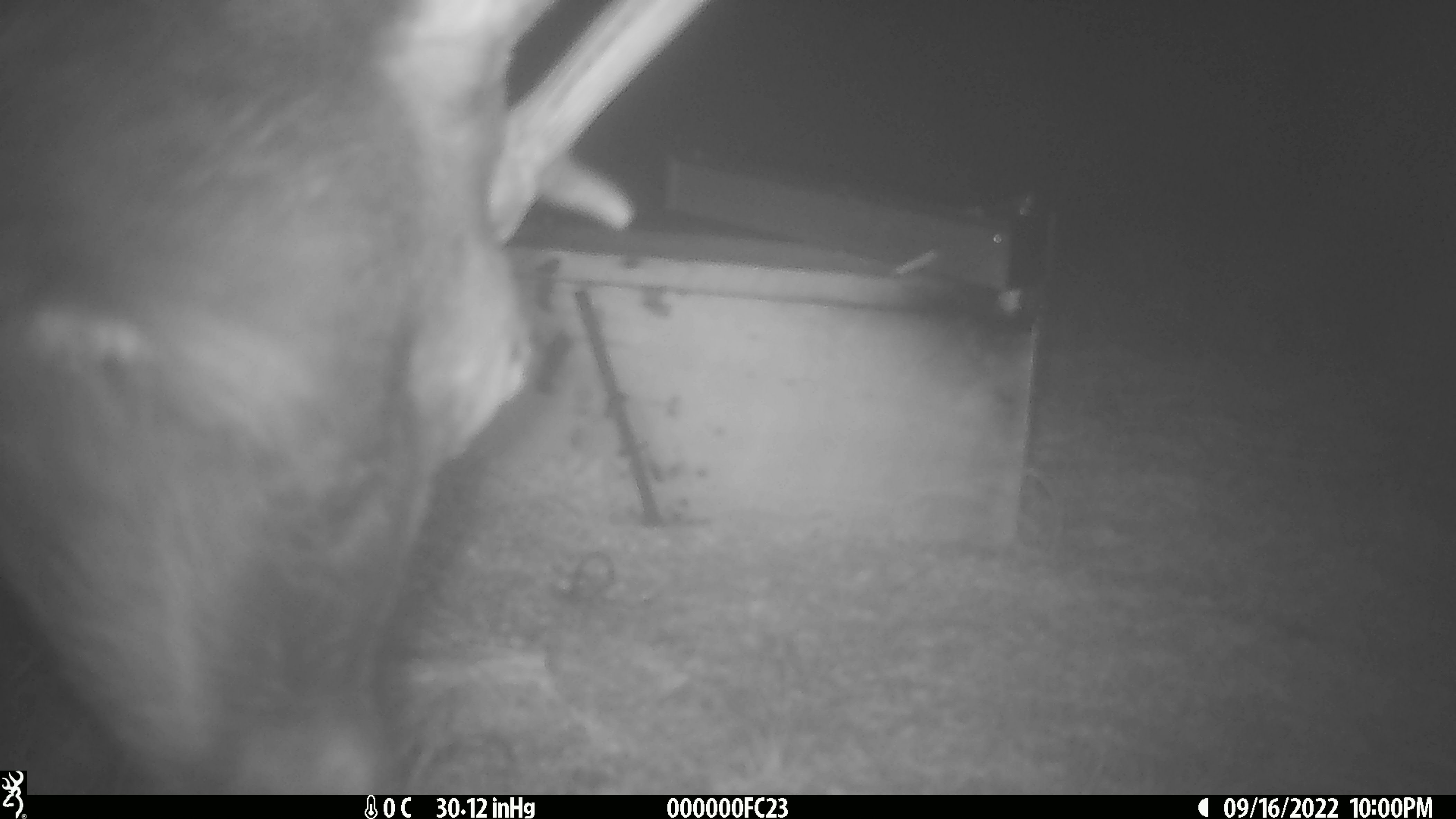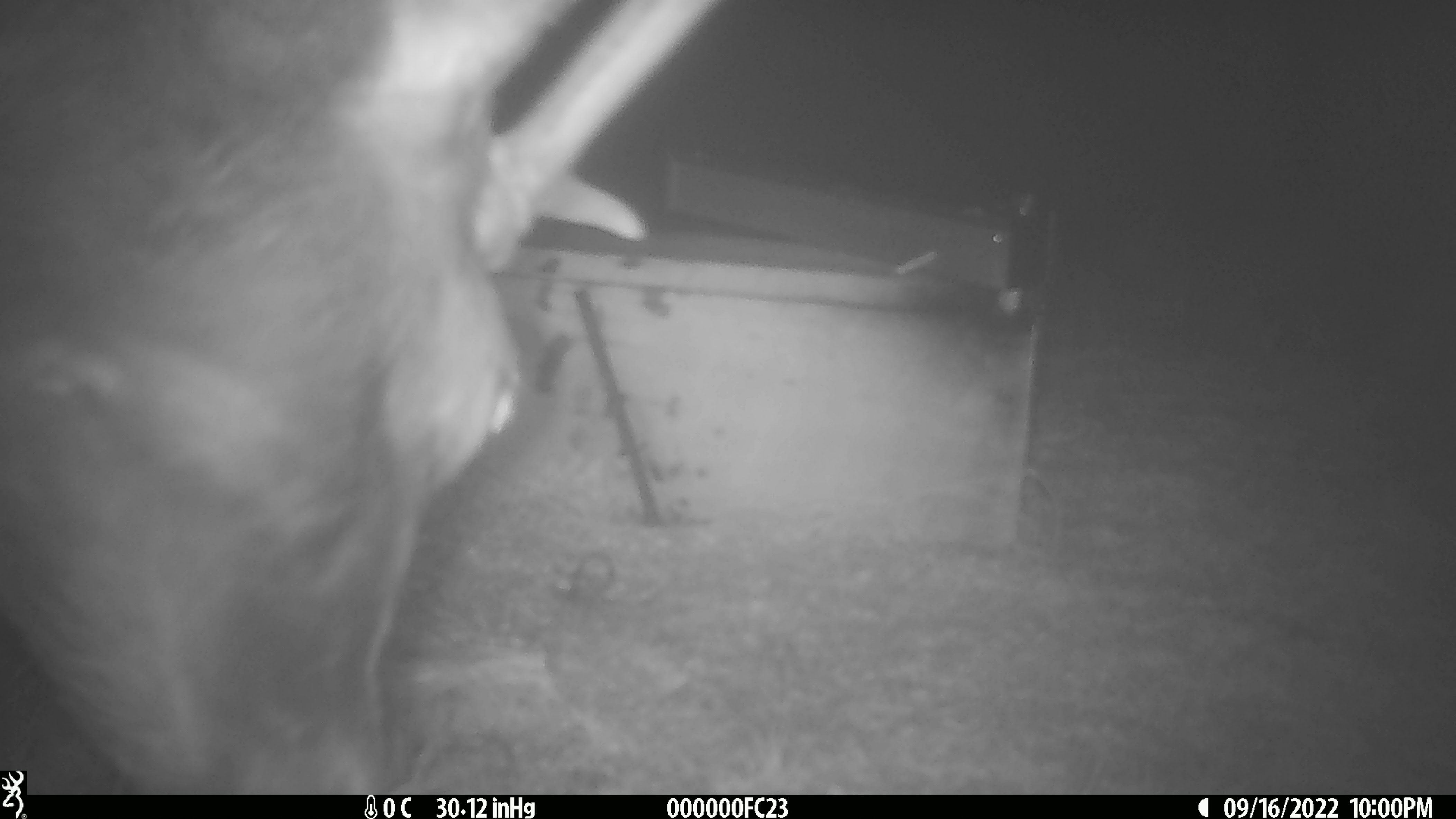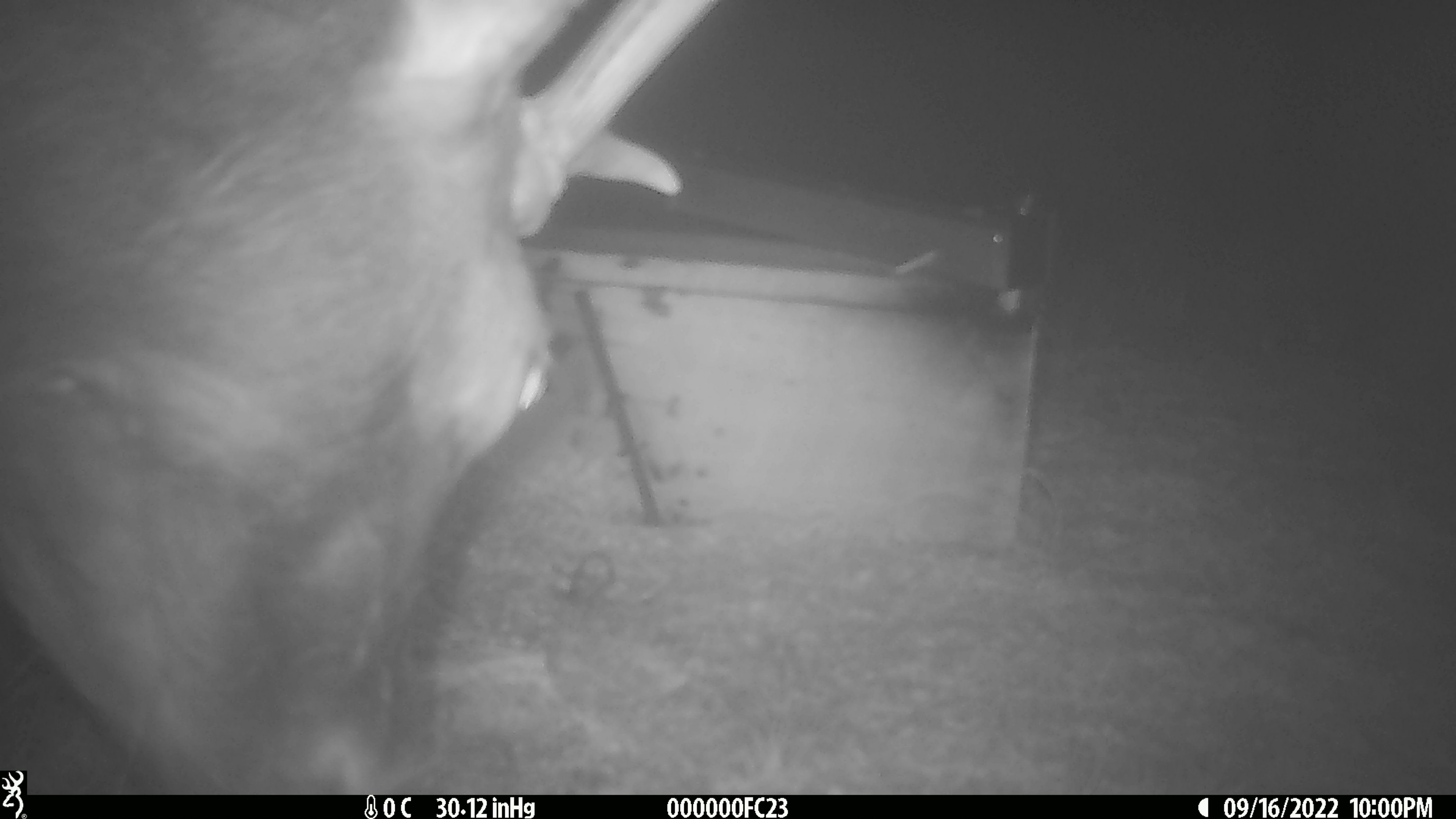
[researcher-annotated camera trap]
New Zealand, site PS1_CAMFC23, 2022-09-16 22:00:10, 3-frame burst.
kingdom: Animalia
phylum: Chordata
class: Mammalia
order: Artiodactyla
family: Cervidae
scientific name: Cervidae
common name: deer